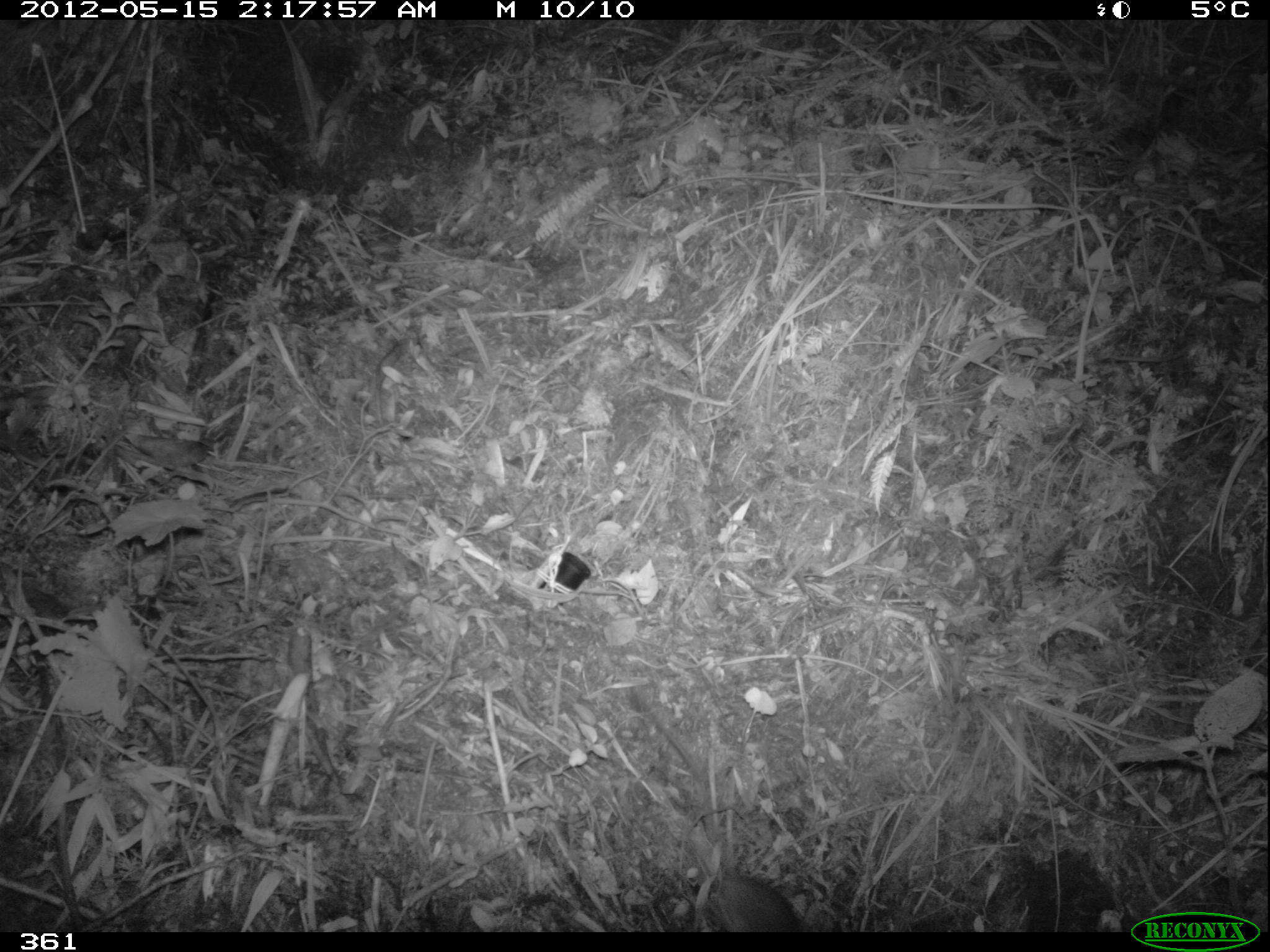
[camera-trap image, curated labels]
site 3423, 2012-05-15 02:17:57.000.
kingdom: Animalia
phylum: Chordata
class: Mammalia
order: Rodentia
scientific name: Rodentia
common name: rodents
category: unknown rodent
Unknown rodent (rodents) (Rodentia).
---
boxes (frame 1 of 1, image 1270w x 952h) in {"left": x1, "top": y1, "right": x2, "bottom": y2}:
unknown rodent: {"left": 713, "top": 873, "right": 805, "bottom": 931}